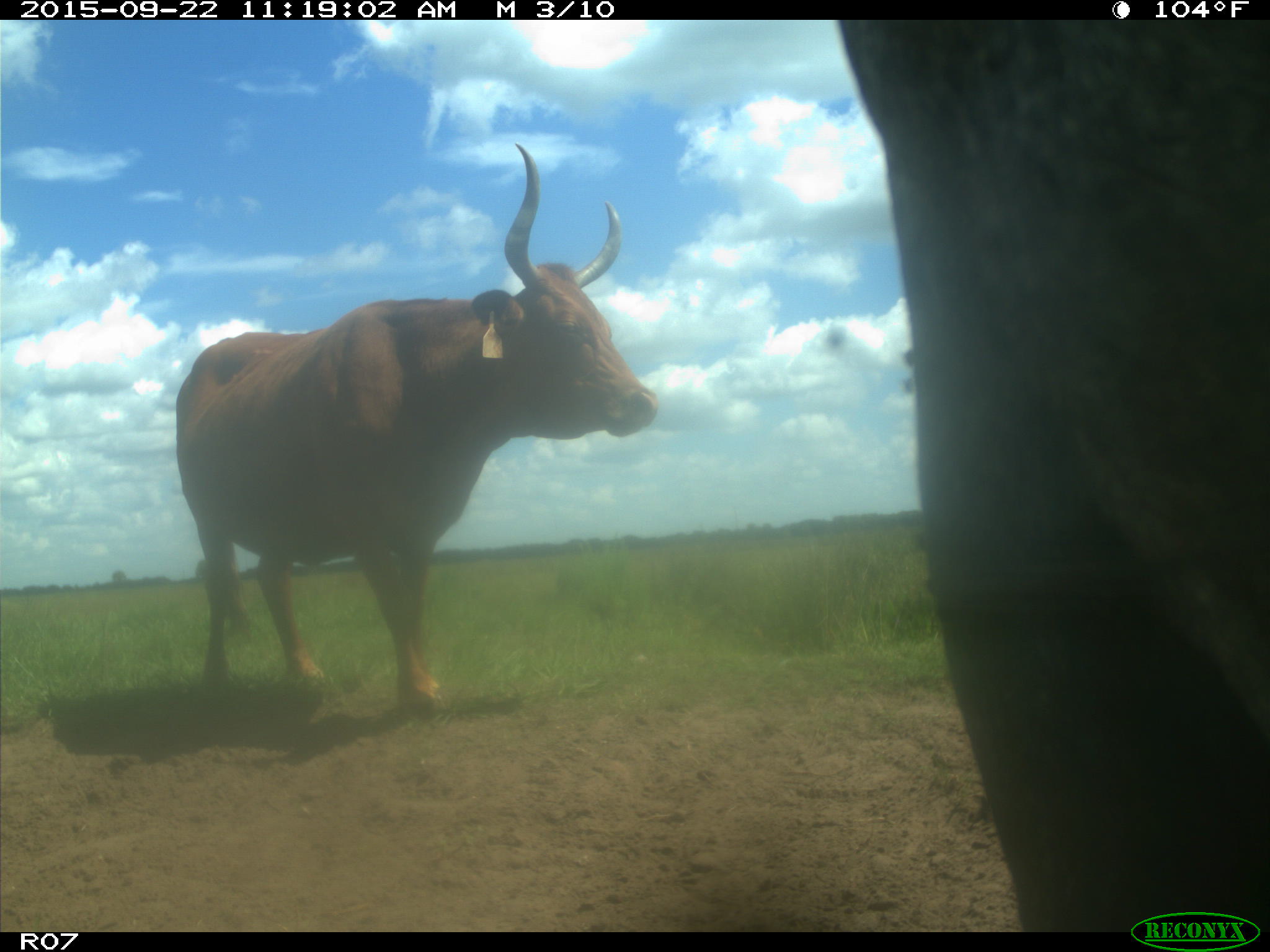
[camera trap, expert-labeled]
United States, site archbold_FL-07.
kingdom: Animalia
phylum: Chordata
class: Mammalia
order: Artiodactyla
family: Bovidae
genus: Bos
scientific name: Bos taurus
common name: domestic cow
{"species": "Bos taurus (domestic cow)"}